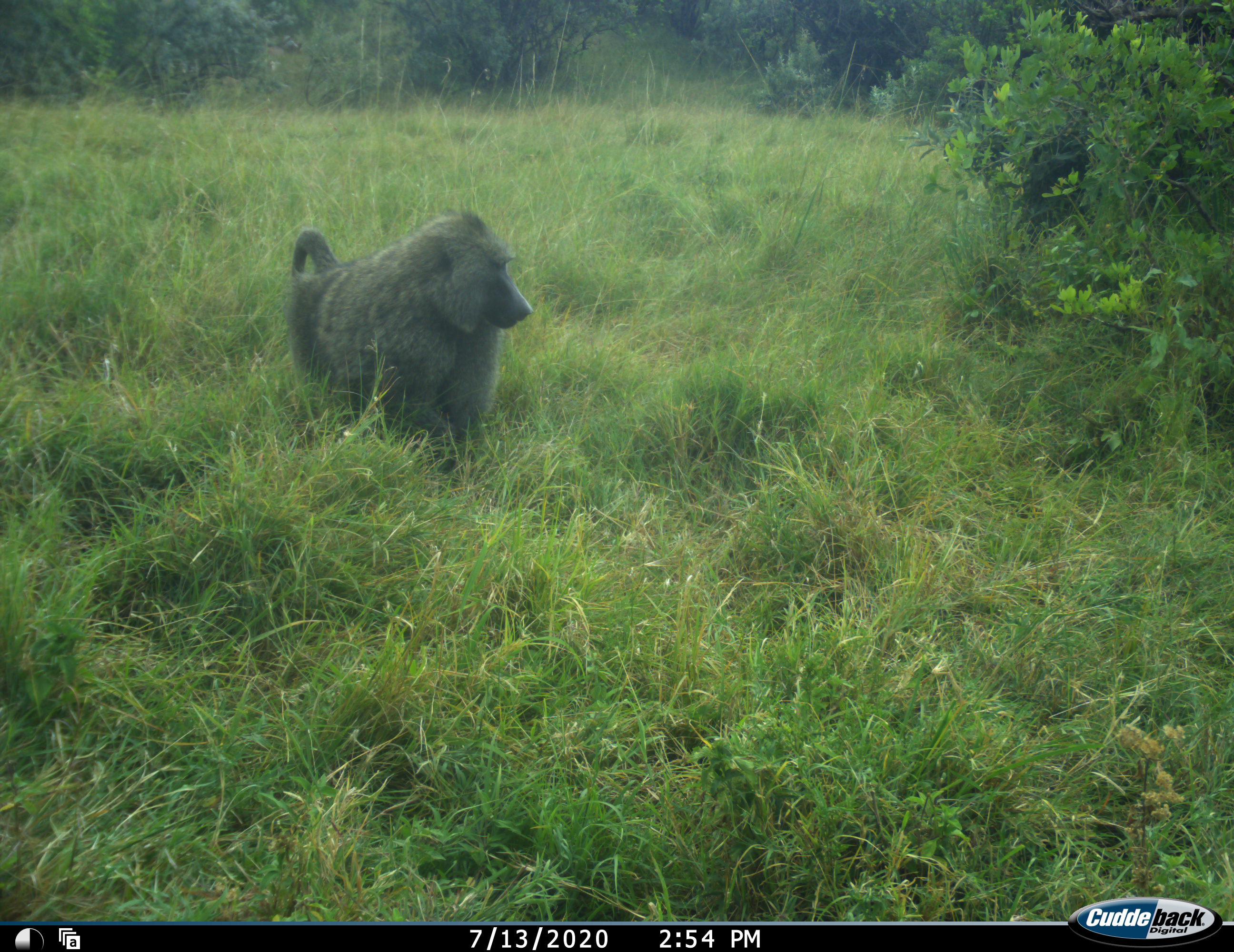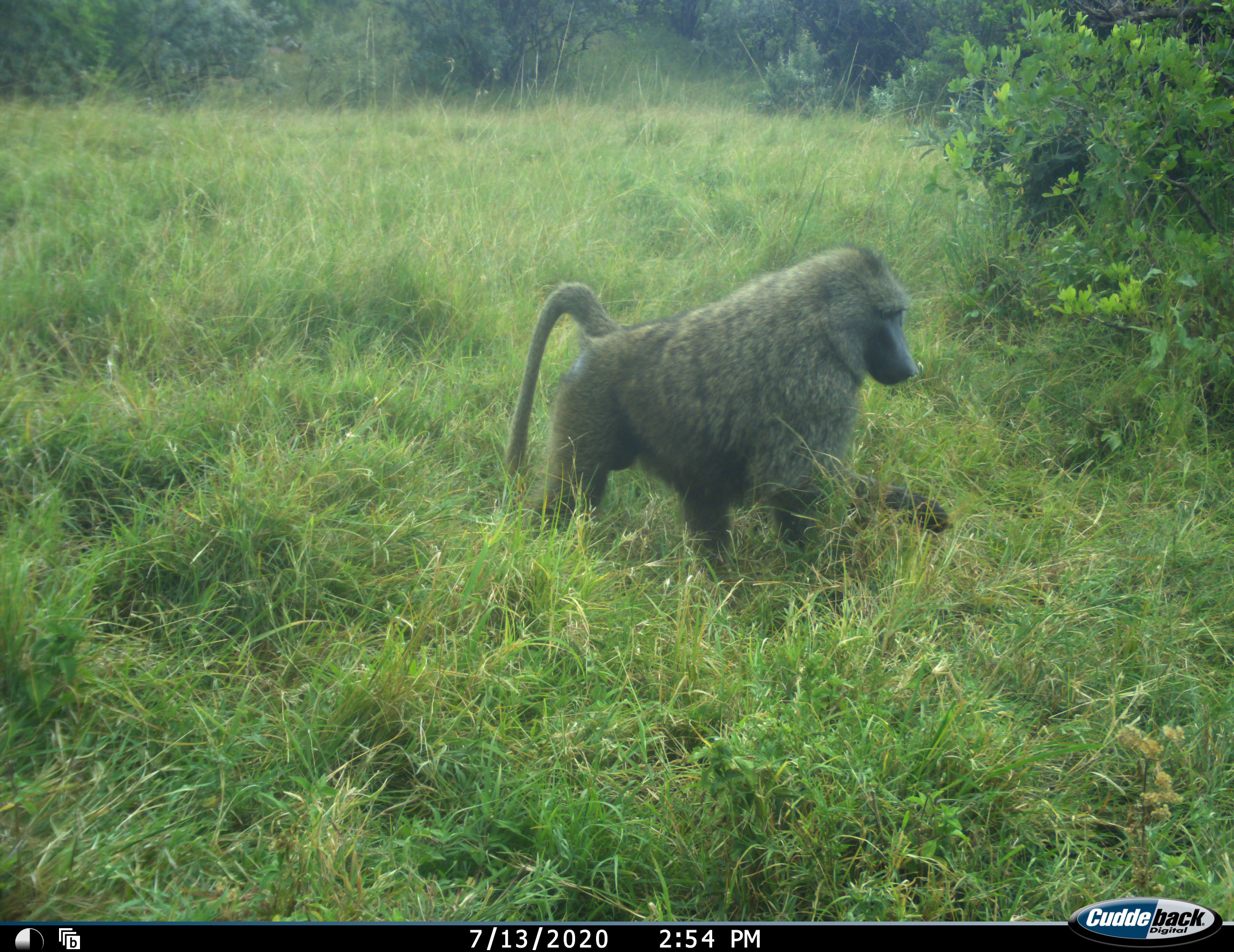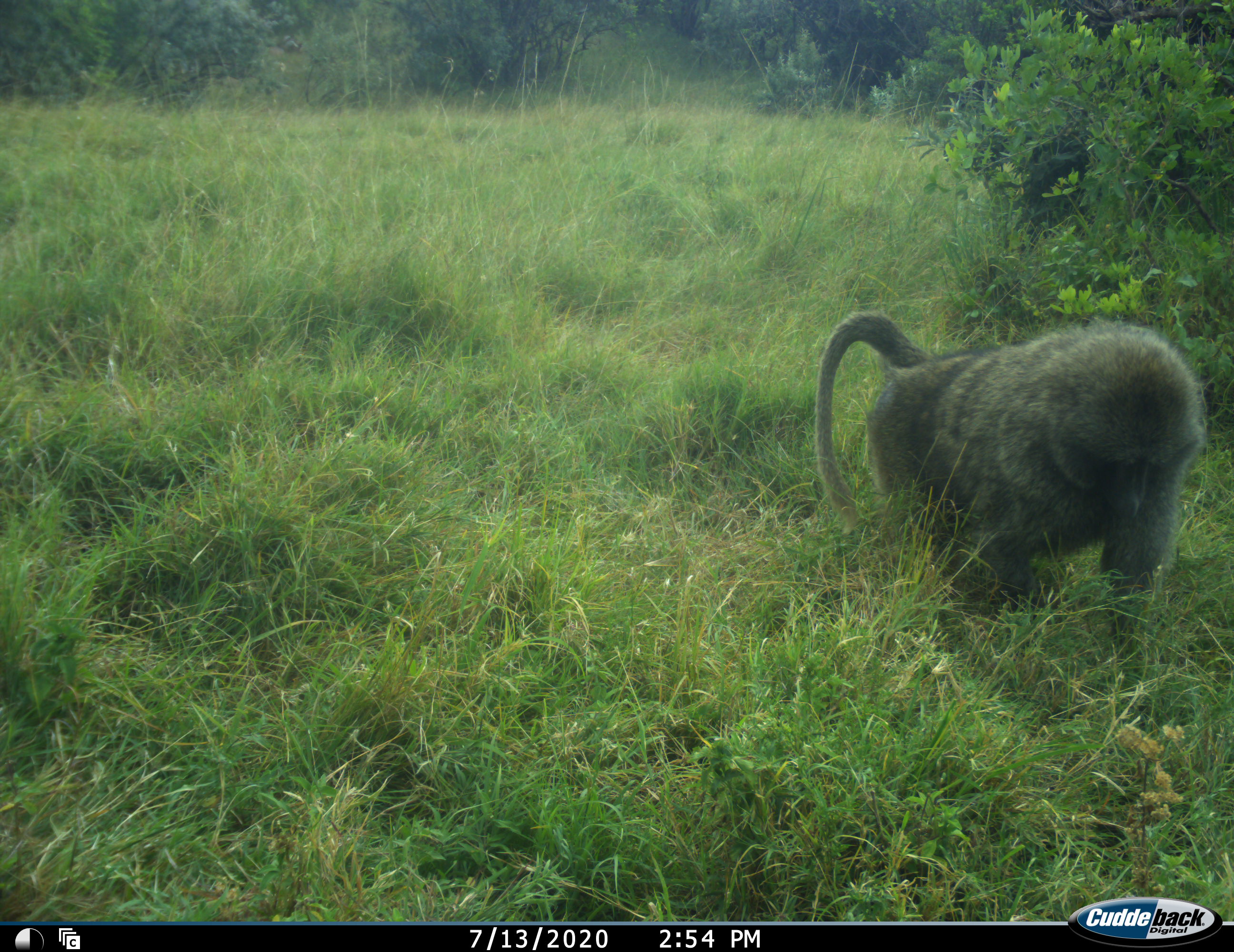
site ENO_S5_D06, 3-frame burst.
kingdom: Animalia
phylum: Chordata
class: Mammalia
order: Primates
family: Cercopithecidae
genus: Papio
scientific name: Papio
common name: baboon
Baboon (Papio), count 1. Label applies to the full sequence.